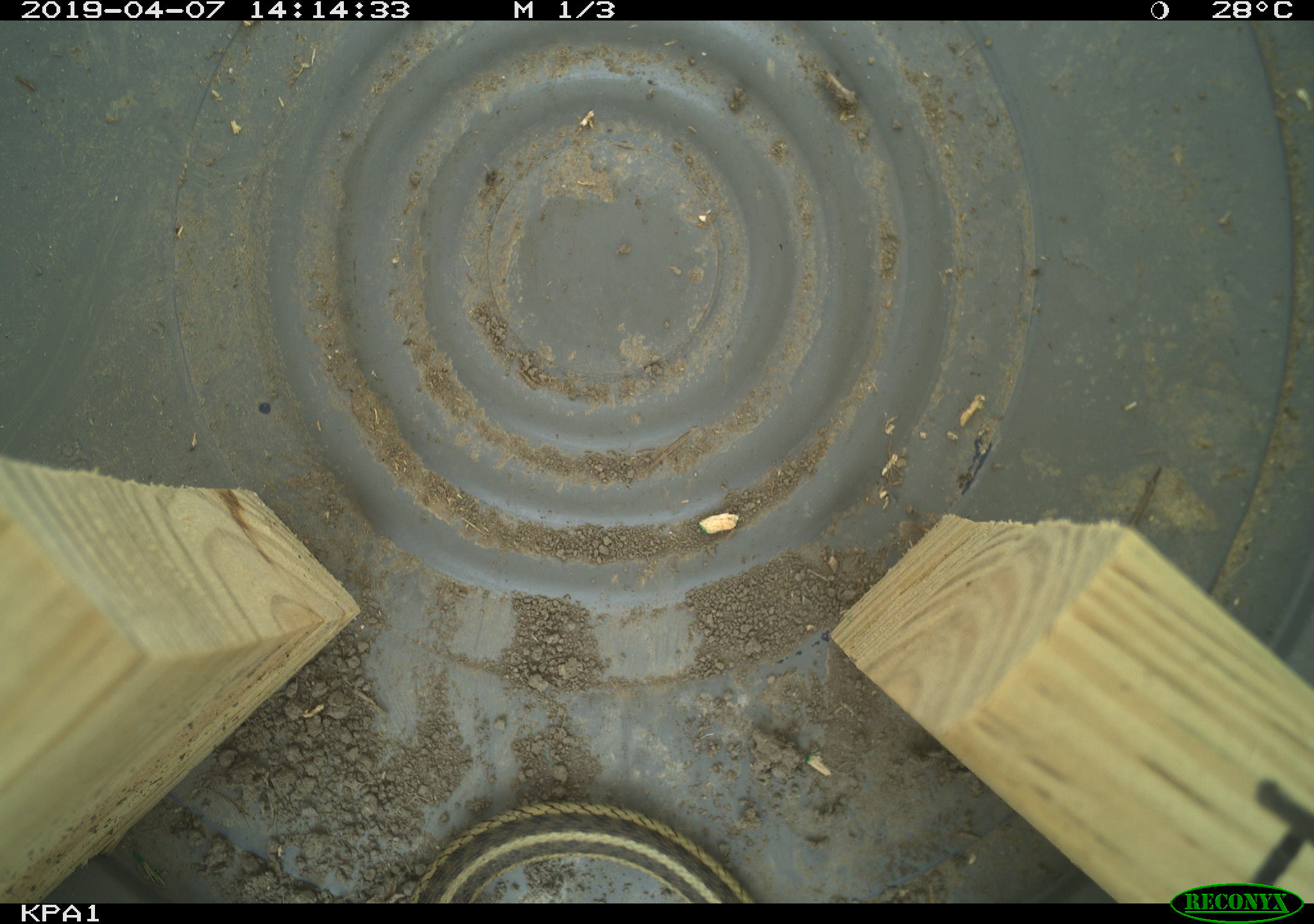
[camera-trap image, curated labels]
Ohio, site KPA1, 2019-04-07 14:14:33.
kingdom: Animalia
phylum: Chordata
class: Reptilia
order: Squamata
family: Colubridae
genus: Thamnophis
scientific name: Thamnophis sirtalis sirtalis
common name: eastern gartersnake